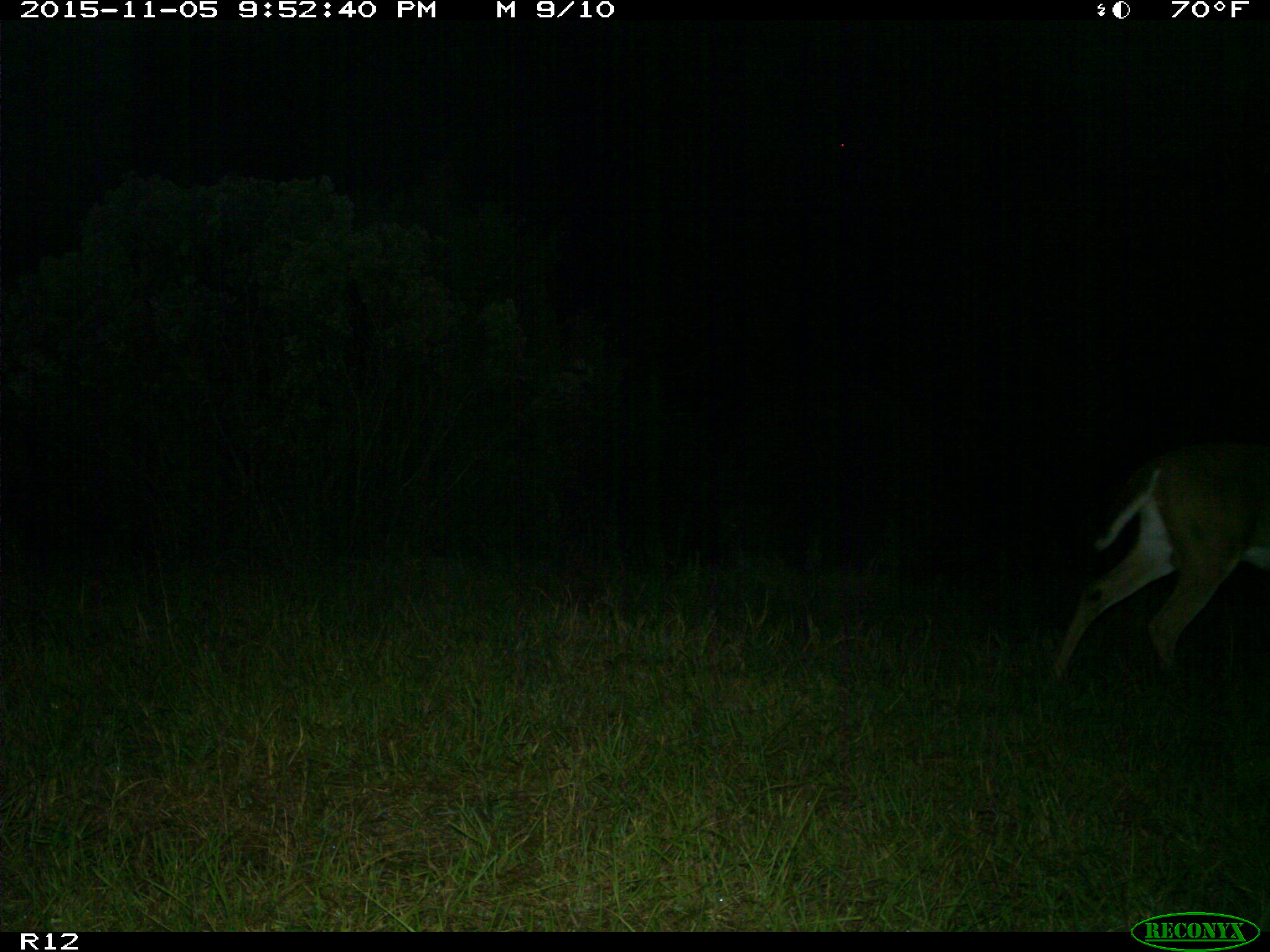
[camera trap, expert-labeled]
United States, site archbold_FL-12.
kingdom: Animalia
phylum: Chordata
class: Mammalia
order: Artiodactyla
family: Cervidae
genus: Odocoileus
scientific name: Odocoileus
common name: deer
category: unidentified deer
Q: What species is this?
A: Unidentified deer (deer) (Odocoileus).